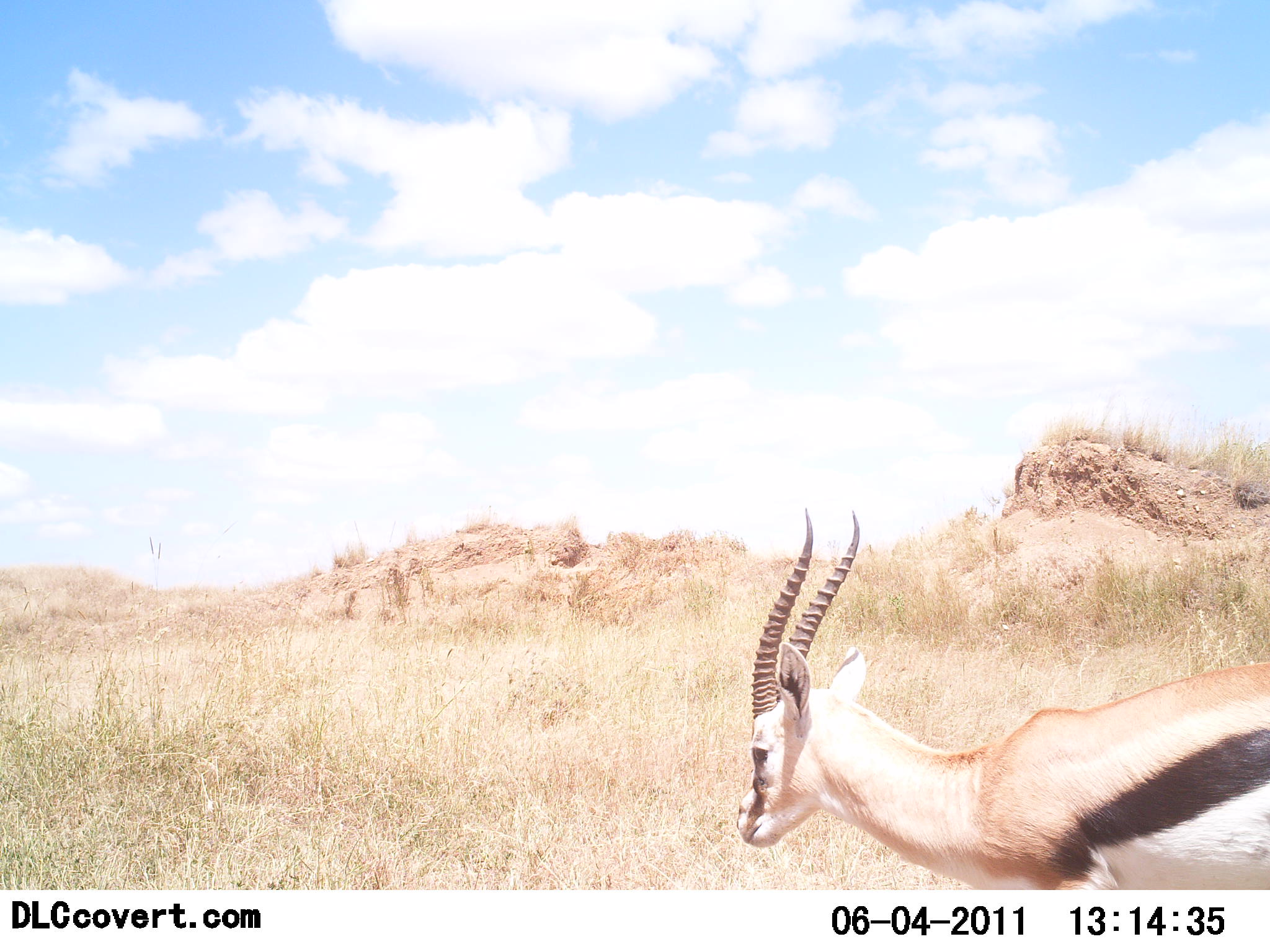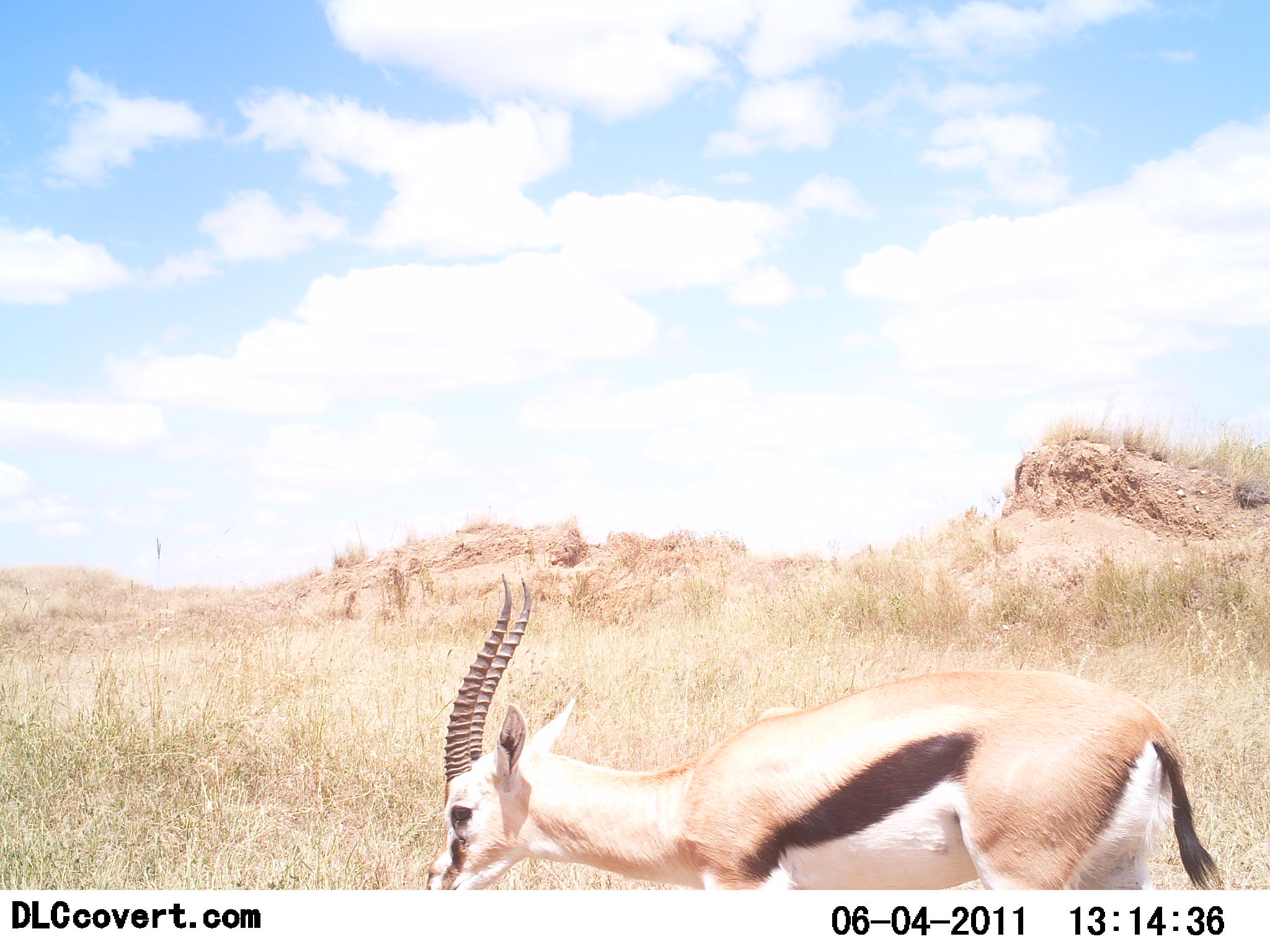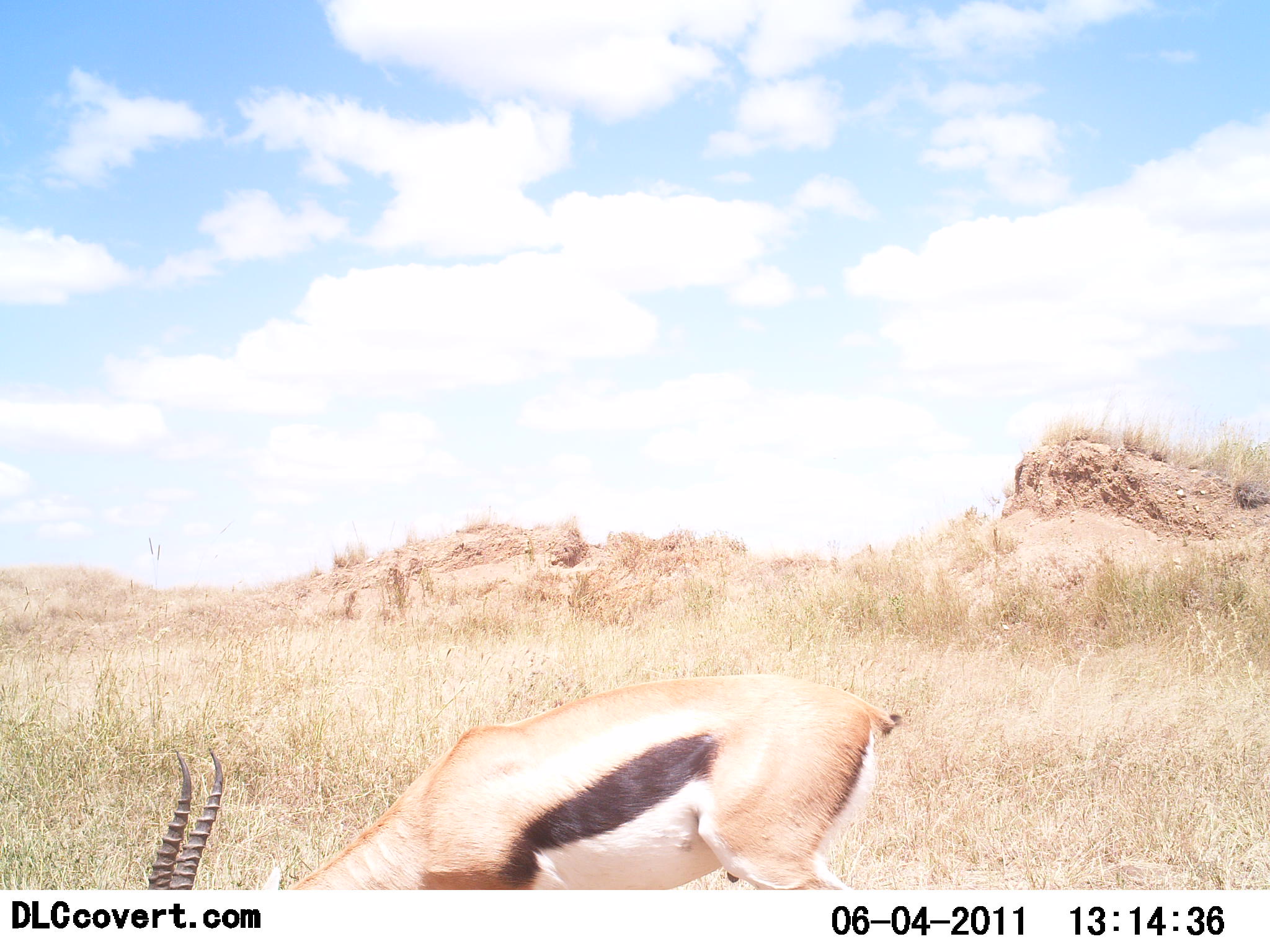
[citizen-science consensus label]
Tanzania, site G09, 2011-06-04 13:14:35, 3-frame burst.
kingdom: Animalia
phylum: Chordata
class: Mammalia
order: Artiodactyla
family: Bovidae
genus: Eudorcas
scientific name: Eudorcas thomsonii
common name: thomson's gazelle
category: gazellethomsons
Gazellethomsons (thomson's gazelle) (Eudorcas thomsonii), count 1. Behavior (volunteer vote fractions): standing 36%, resting 0%, moving 27%, interacting 0%. Young present (vote fraction): 0%. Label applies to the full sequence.